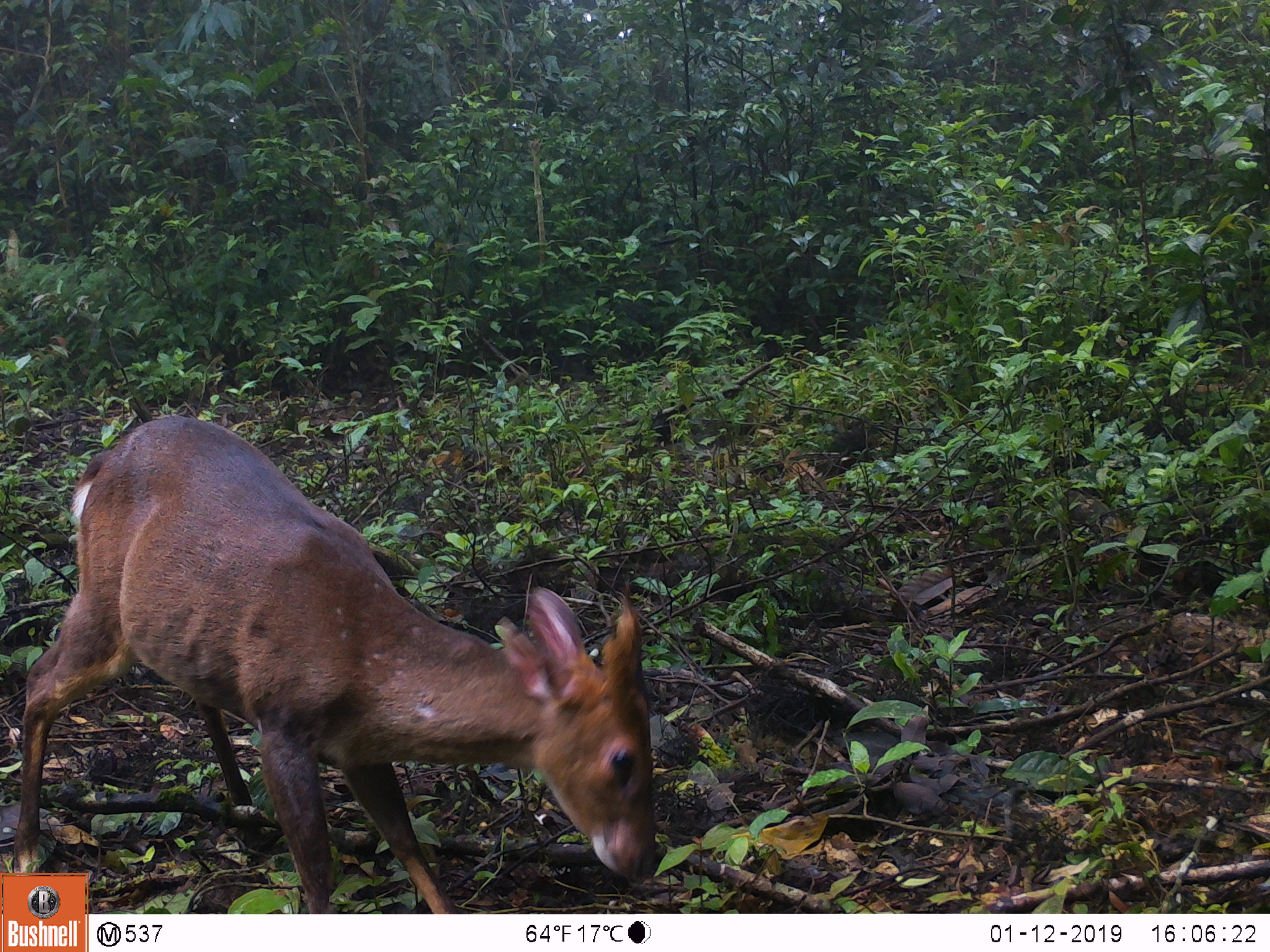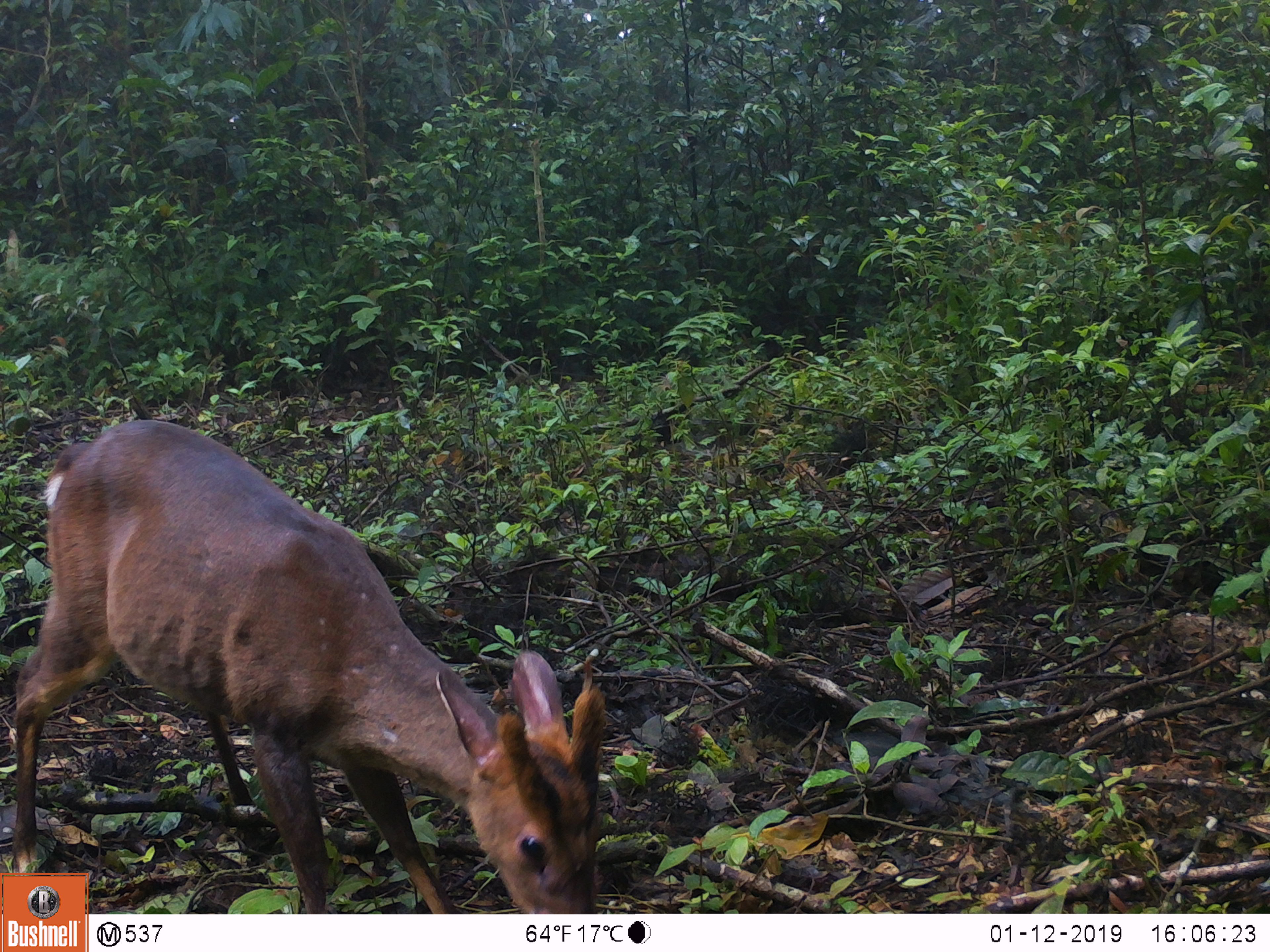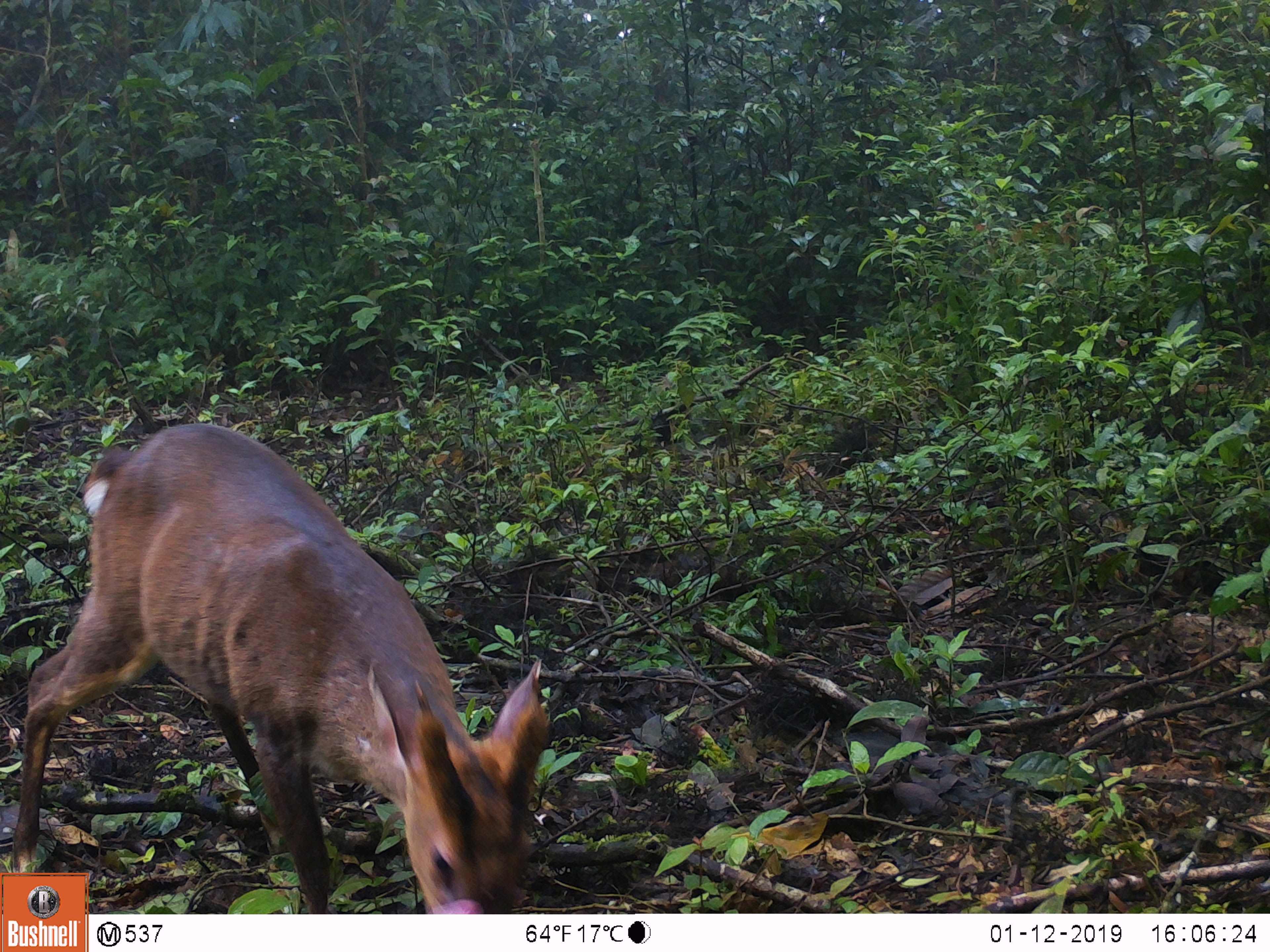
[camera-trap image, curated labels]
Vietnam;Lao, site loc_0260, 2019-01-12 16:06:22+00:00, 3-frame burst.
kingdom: Animalia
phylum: Chordata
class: Mammalia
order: Artiodactyla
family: Cervidae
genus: Muntiacus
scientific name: Muntiacus vuquangensis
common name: large-antlered muntjac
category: large antlered muntjac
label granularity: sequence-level